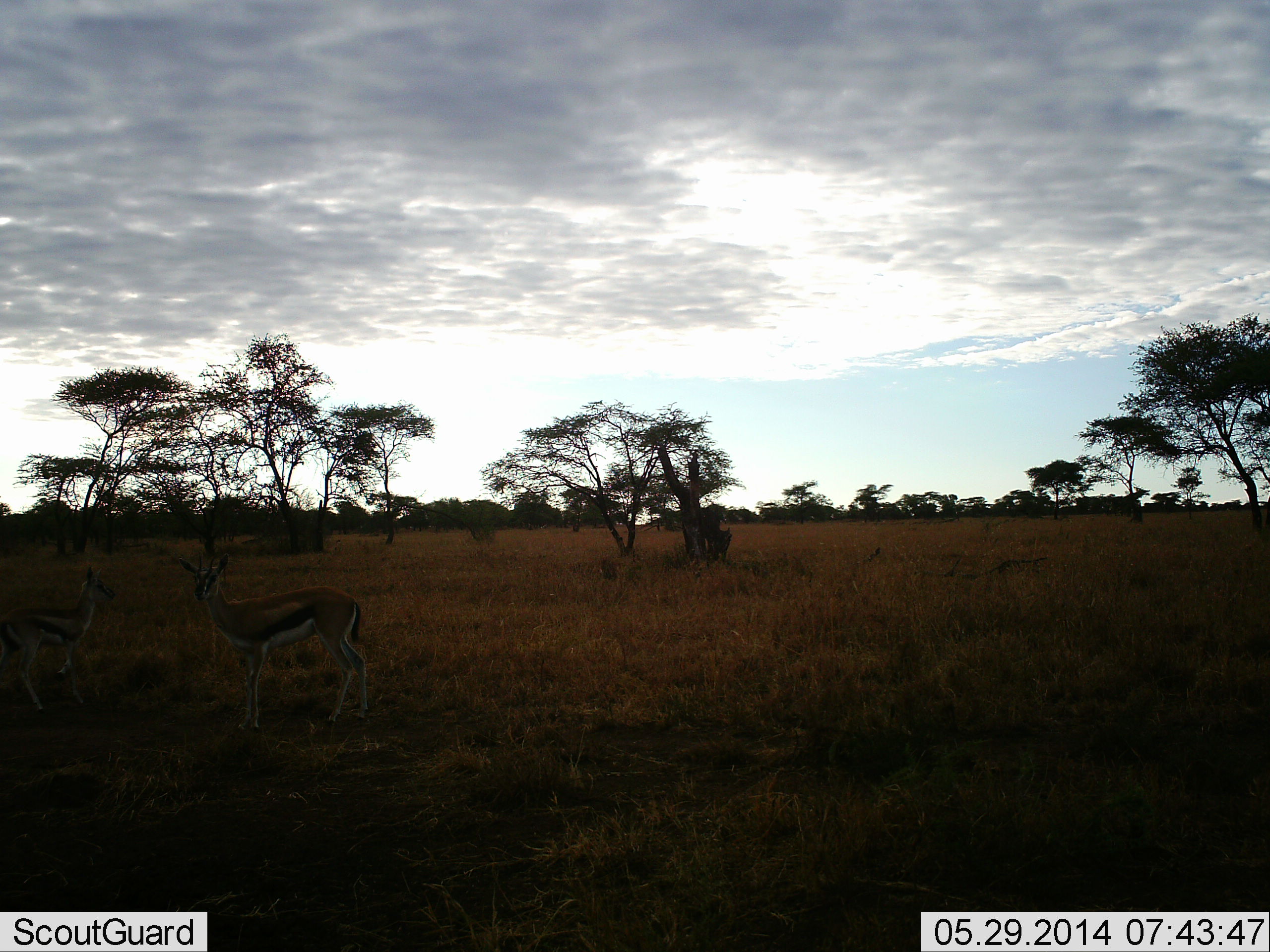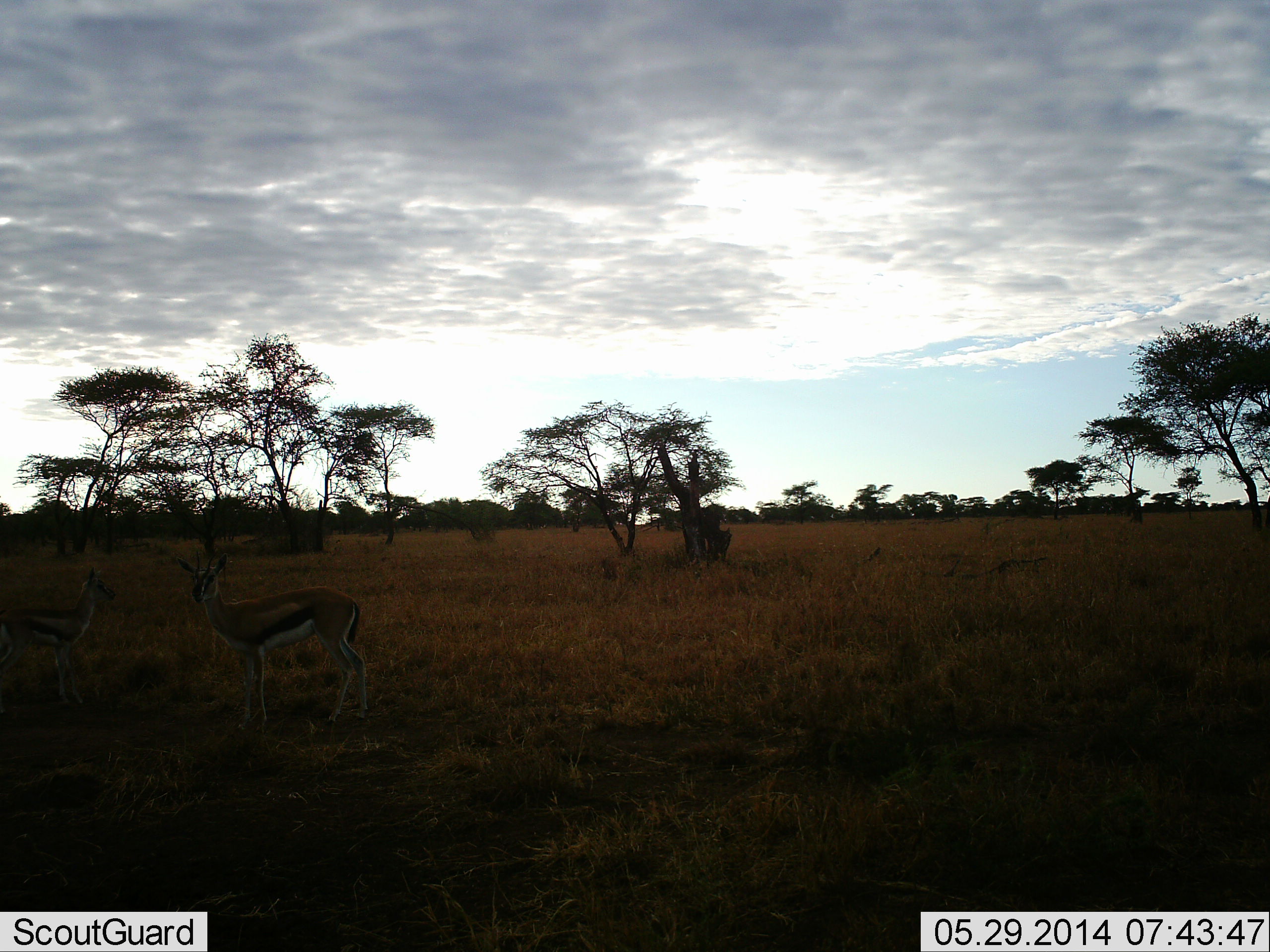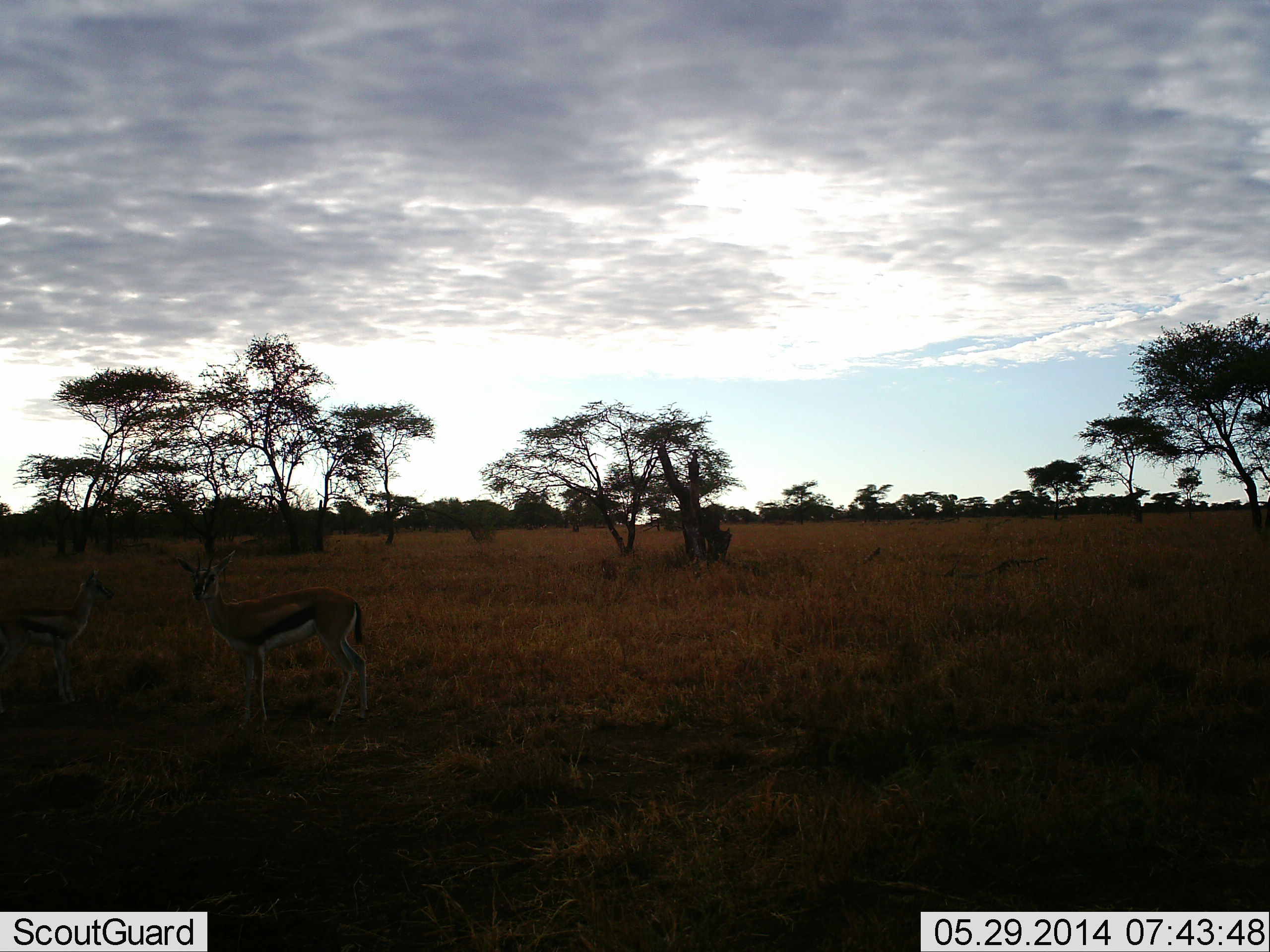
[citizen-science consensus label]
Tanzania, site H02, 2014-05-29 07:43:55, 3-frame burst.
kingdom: Animalia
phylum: Chordata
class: Mammalia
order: Artiodactyla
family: Bovidae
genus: Eudorcas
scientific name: Eudorcas thomsonii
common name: thomson's gazelle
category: gazellethomsons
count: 2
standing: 90%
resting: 10%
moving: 0%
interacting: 10%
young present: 0%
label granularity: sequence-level